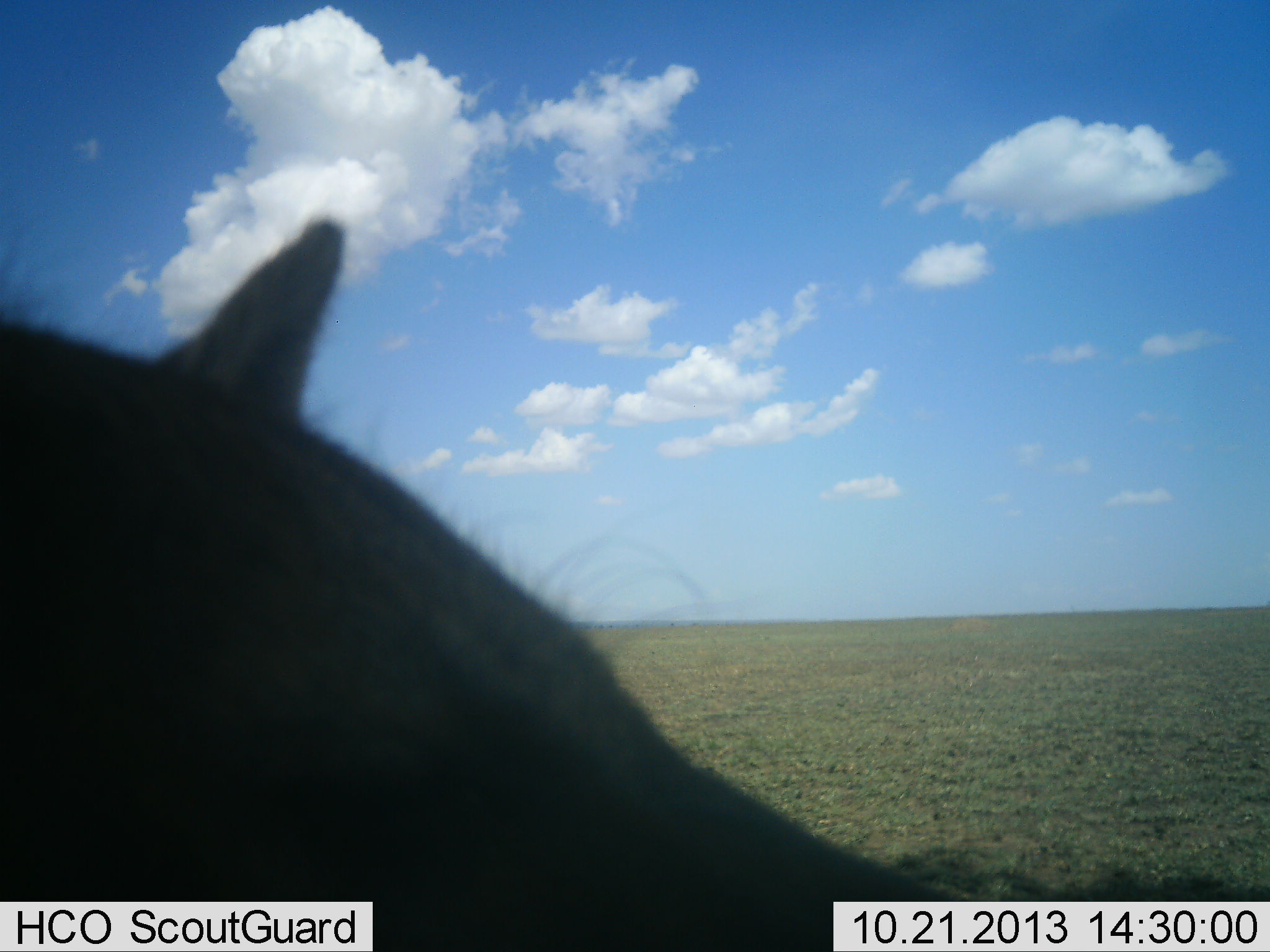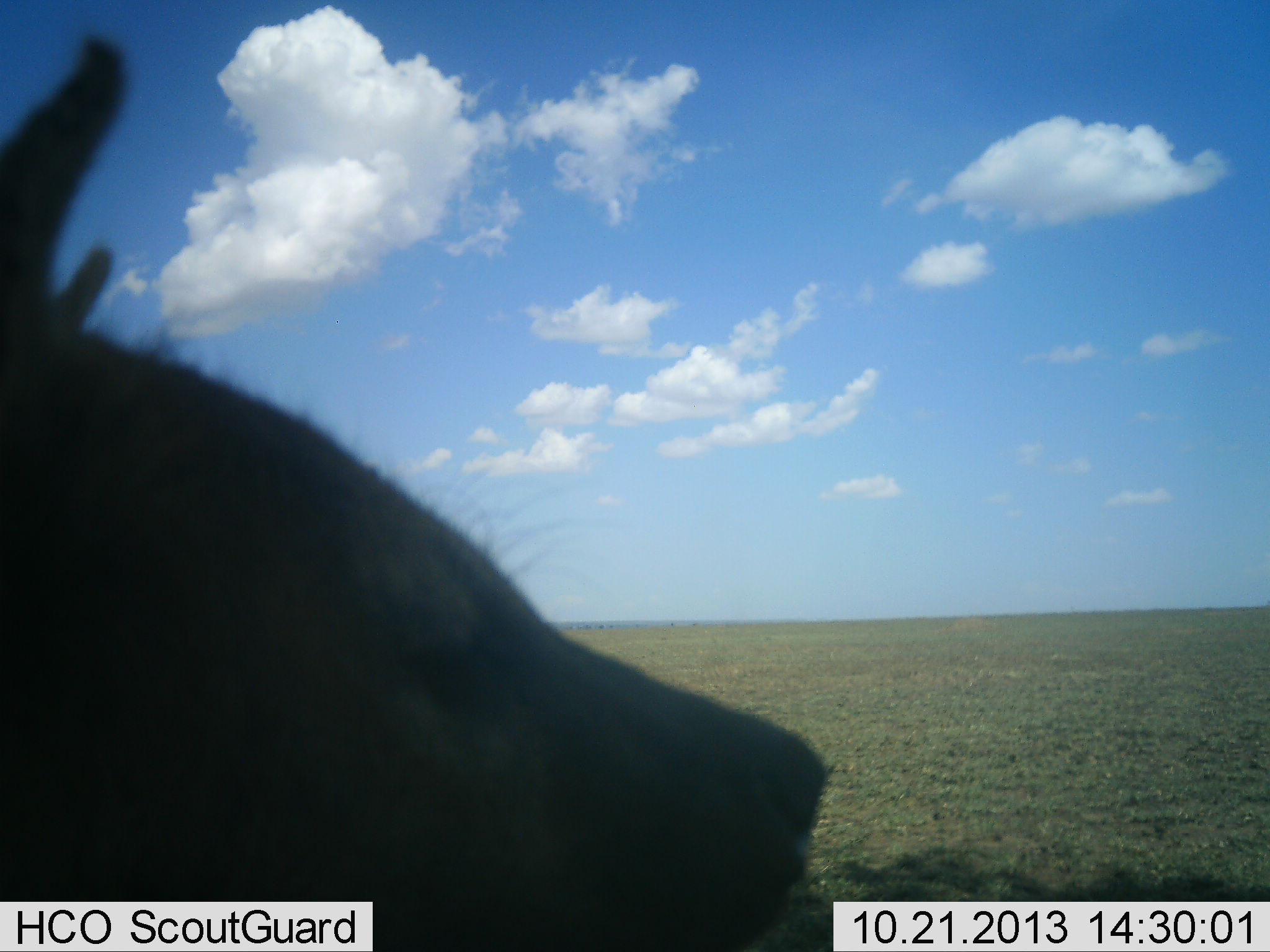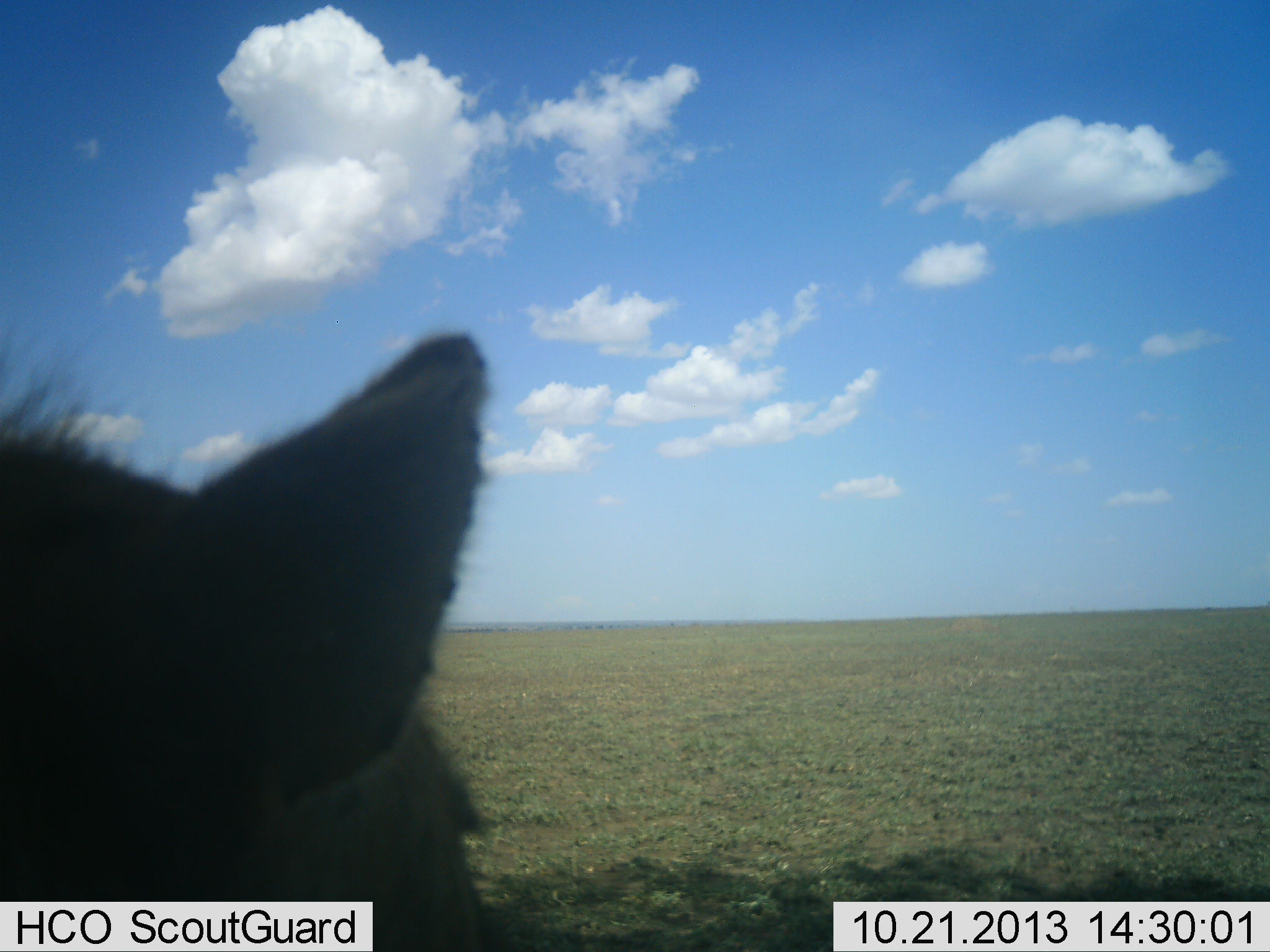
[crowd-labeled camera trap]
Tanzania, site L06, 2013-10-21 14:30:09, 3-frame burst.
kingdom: Animalia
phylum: Chordata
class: Mammalia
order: Carnivora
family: Hyaenidae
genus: Crocuta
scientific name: Crocuta crocuta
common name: spotted hyena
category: hyenaspotted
Hyenaspotted (spotted hyena) (Crocuta crocuta), count 1. Behavior (volunteer vote fractions): standing 65%, resting 20%, moving 15%, interacting 0%. Young present (vote fraction): 0%. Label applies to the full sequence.